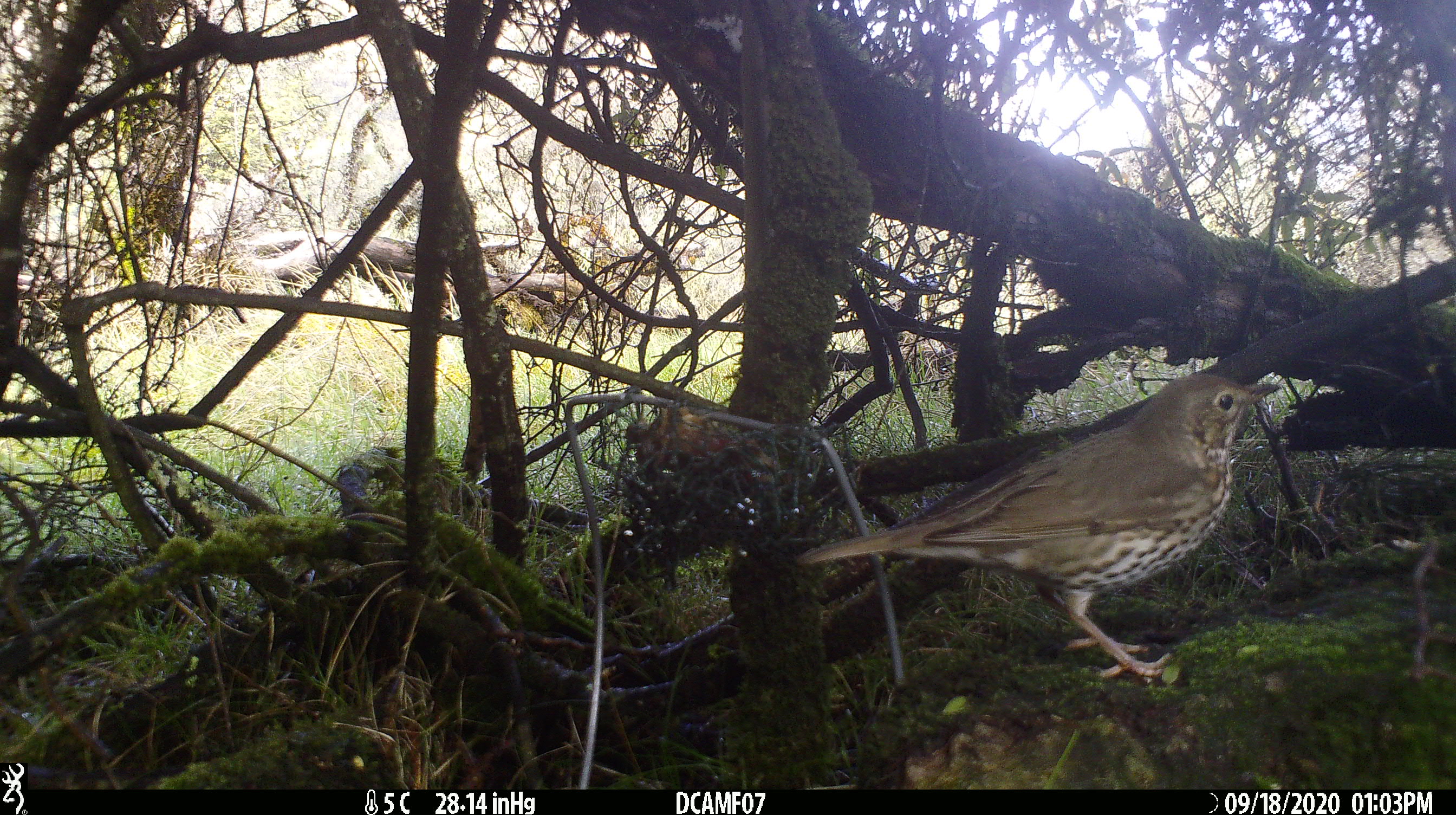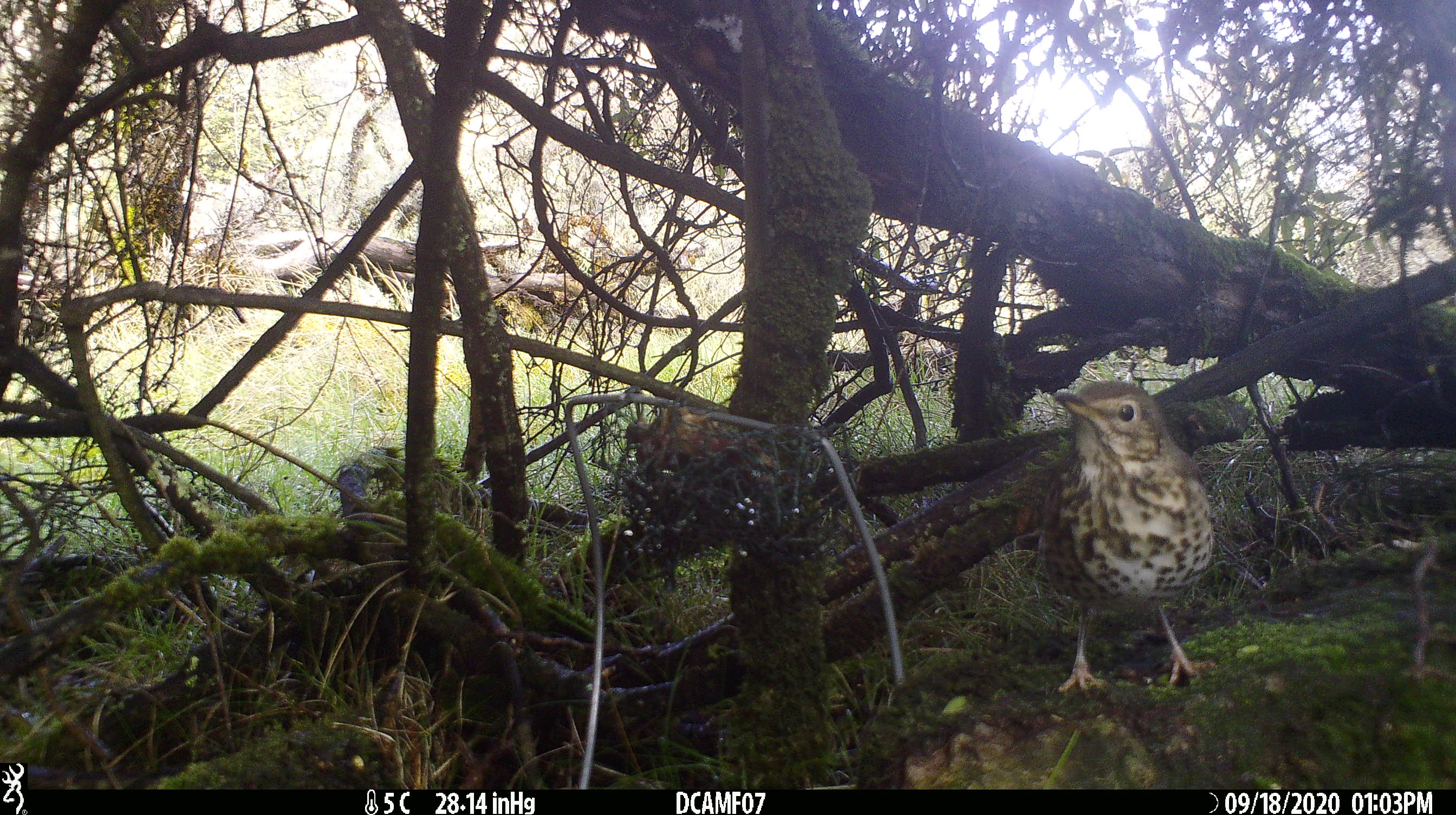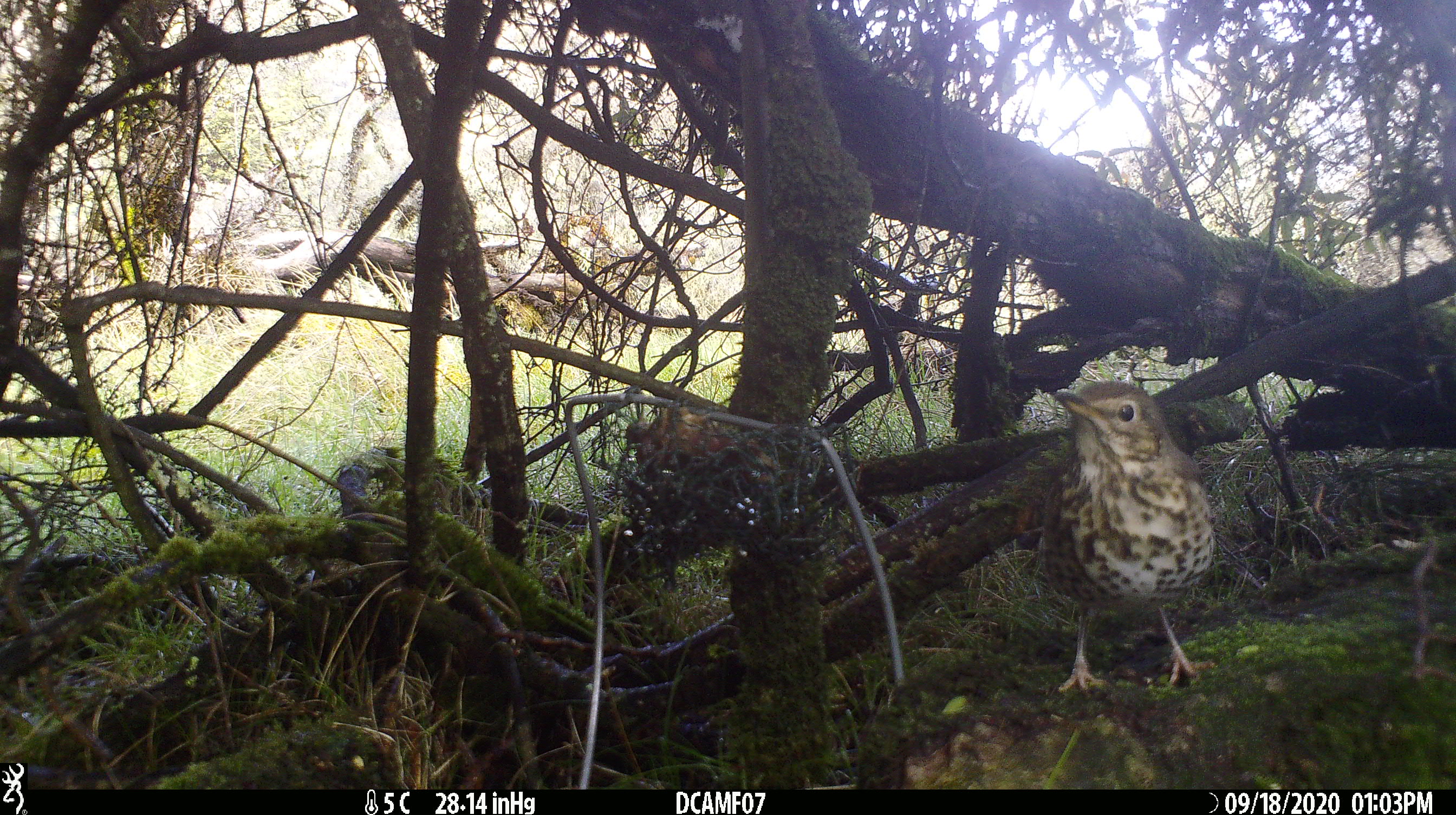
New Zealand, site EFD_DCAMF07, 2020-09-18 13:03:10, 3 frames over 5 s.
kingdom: Animalia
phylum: Chordata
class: Aves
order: Passeriformes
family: Turdidae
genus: Turdus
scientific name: Turdus philomelos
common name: song thrush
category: thrush